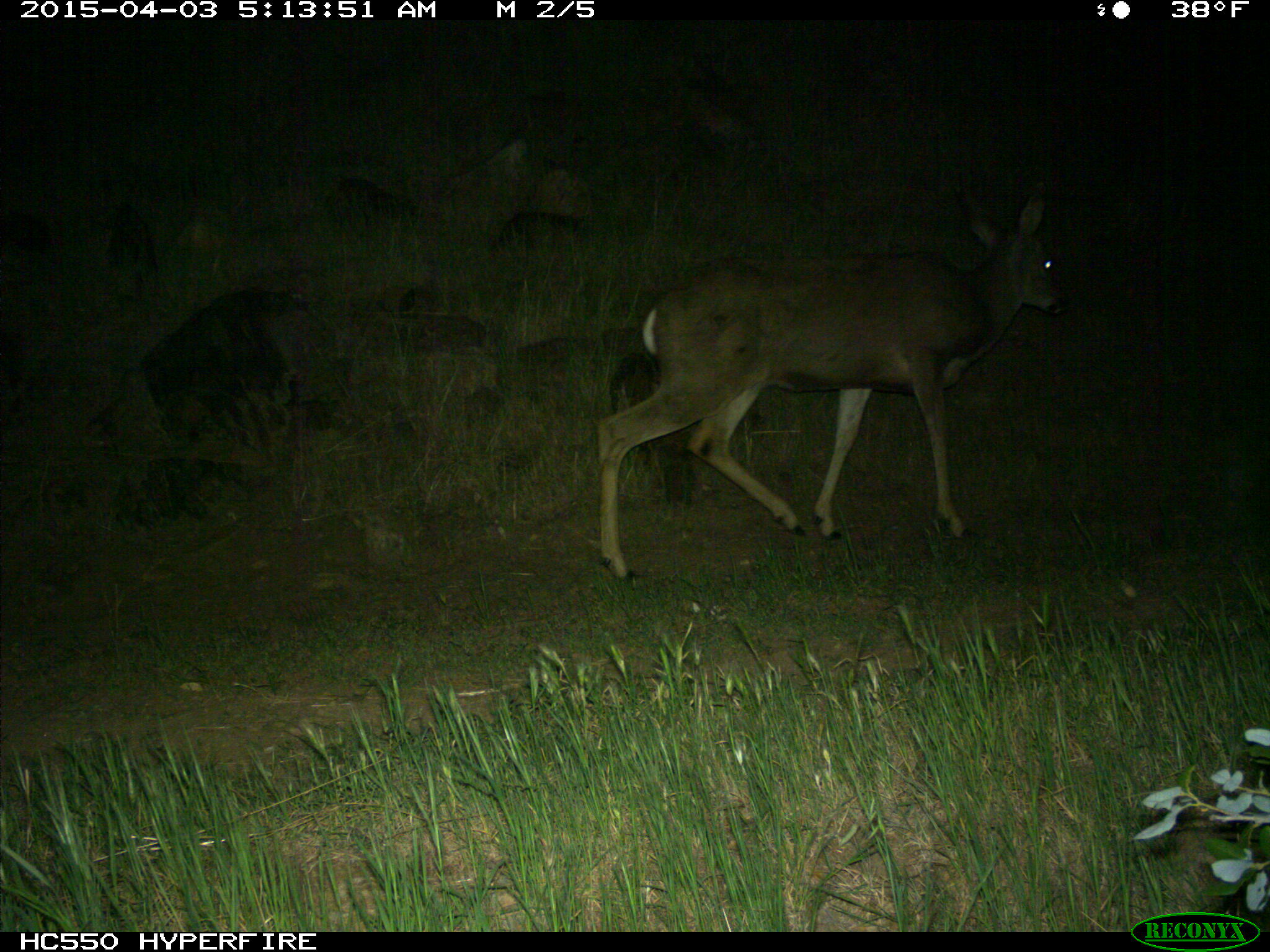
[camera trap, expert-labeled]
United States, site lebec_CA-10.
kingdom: Animalia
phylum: Chordata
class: Mammalia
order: Artiodactyla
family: Cervidae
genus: Odocoileus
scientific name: Odocoileus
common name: deer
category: unidentified deer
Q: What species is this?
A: Unidentified deer (deer) (Odocoileus).